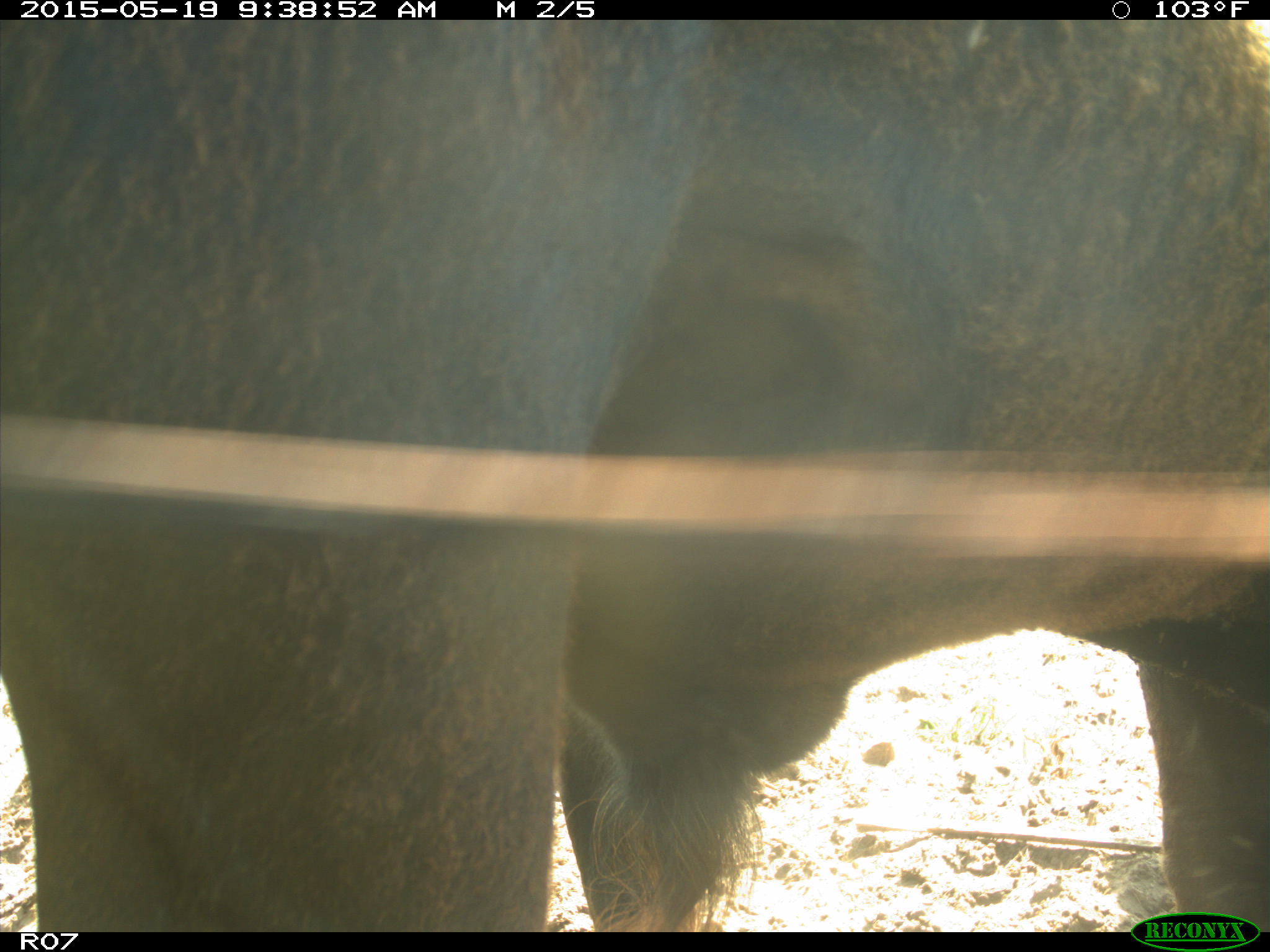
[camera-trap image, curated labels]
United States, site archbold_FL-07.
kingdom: Animalia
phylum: Chordata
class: Mammalia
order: Artiodactyla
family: Bovidae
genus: Bos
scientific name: Bos taurus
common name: domestic cow